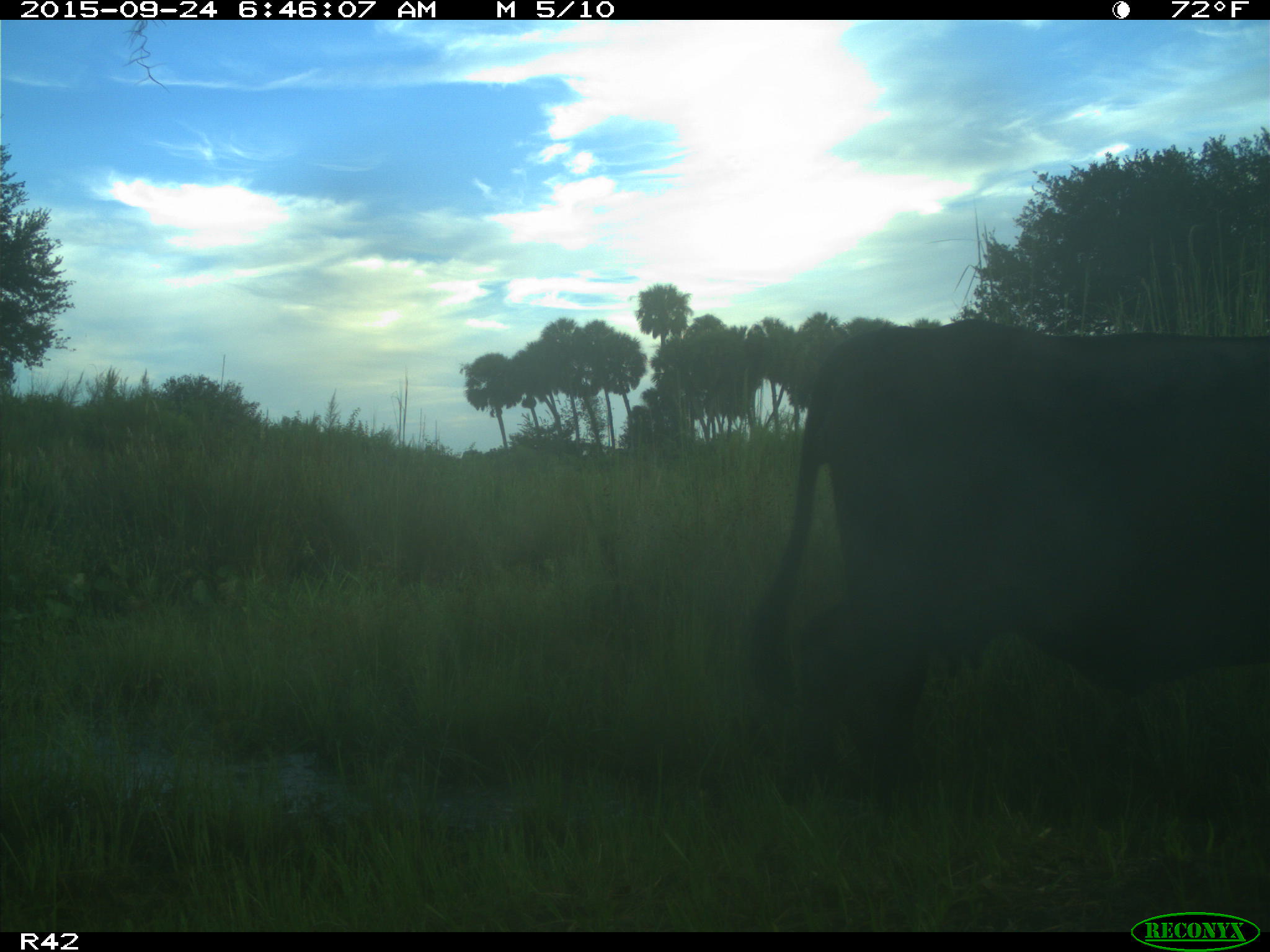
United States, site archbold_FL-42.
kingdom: Animalia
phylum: Chordata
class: Mammalia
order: Artiodactyla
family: Bovidae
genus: Bos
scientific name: Bos taurus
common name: domestic cow